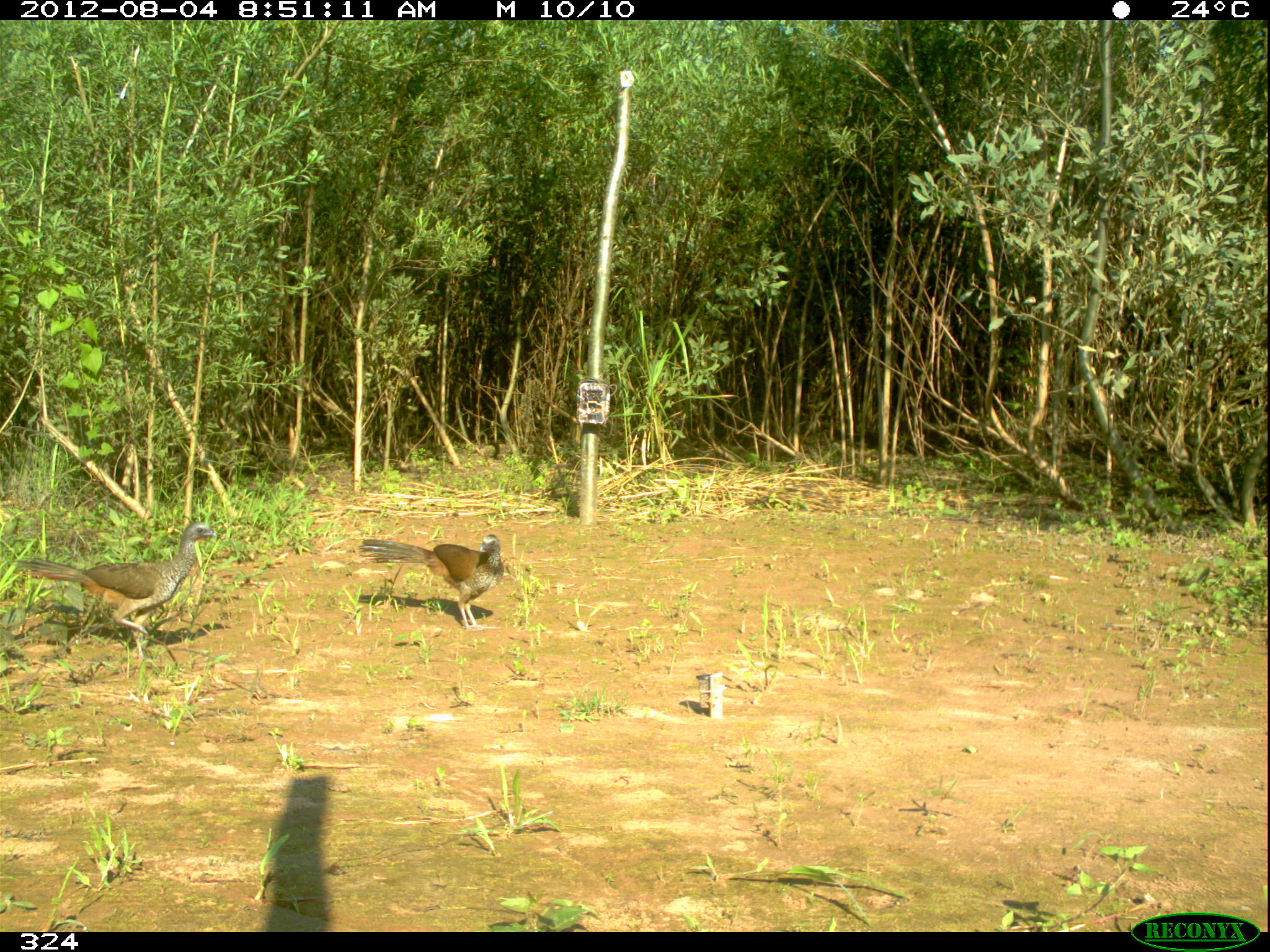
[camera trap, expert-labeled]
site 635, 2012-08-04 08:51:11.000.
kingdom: Animalia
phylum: Chordata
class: Aves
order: Galliformes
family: Cracidae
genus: Ortalis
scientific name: Ortalis guttata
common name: speckled chachalaca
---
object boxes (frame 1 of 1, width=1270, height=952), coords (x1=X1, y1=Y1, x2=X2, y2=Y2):
ortalis guttata: (x1=9, y1=518, x2=220, y2=664); (x1=355, y1=532, x2=505, y2=632)